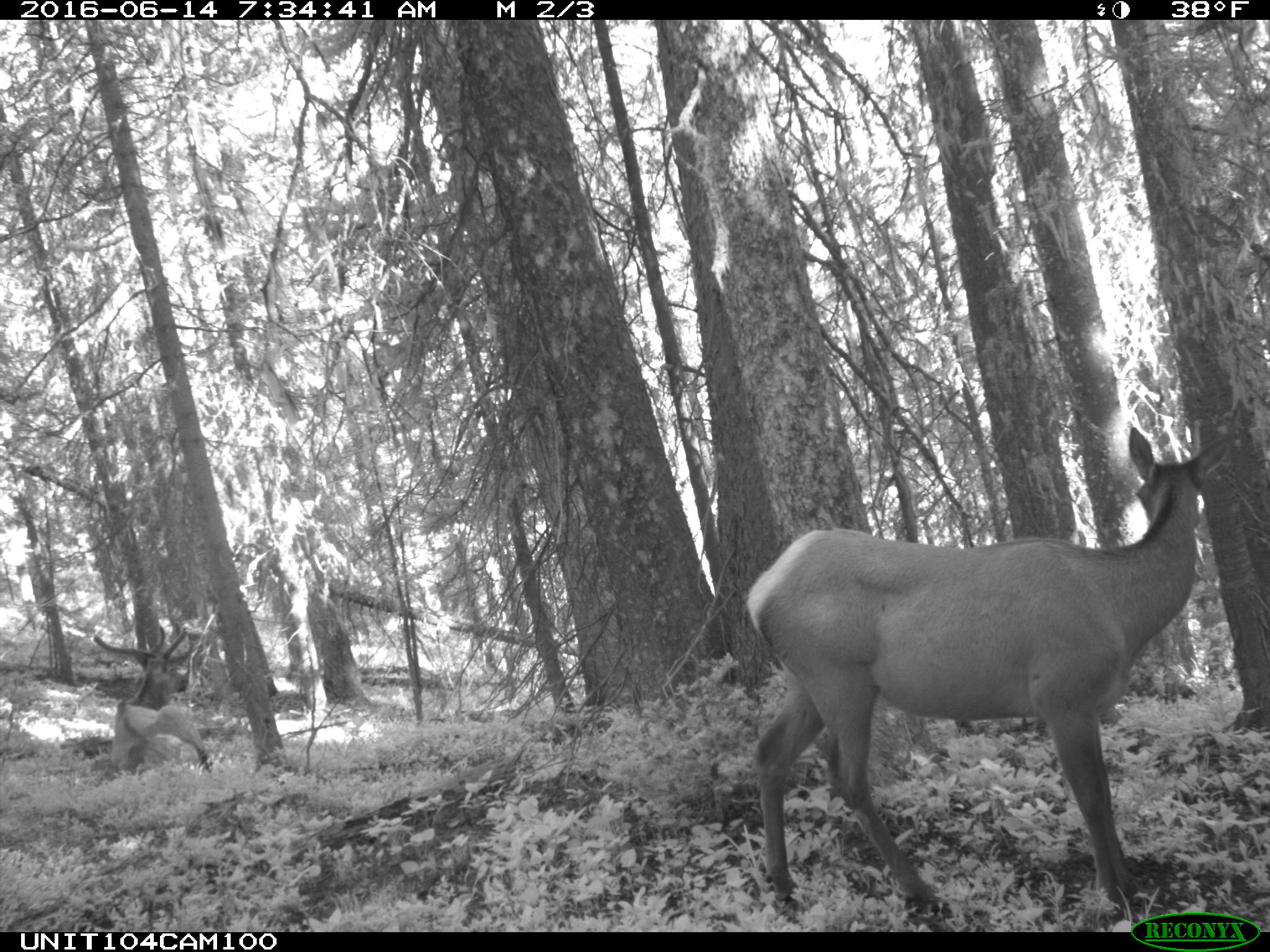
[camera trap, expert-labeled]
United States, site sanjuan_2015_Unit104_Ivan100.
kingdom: Animalia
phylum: Chordata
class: Mammalia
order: Artiodactyla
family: Cervidae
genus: Cervus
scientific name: Cervus elaphus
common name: red deer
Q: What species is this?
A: Cervus elaphus (red deer).